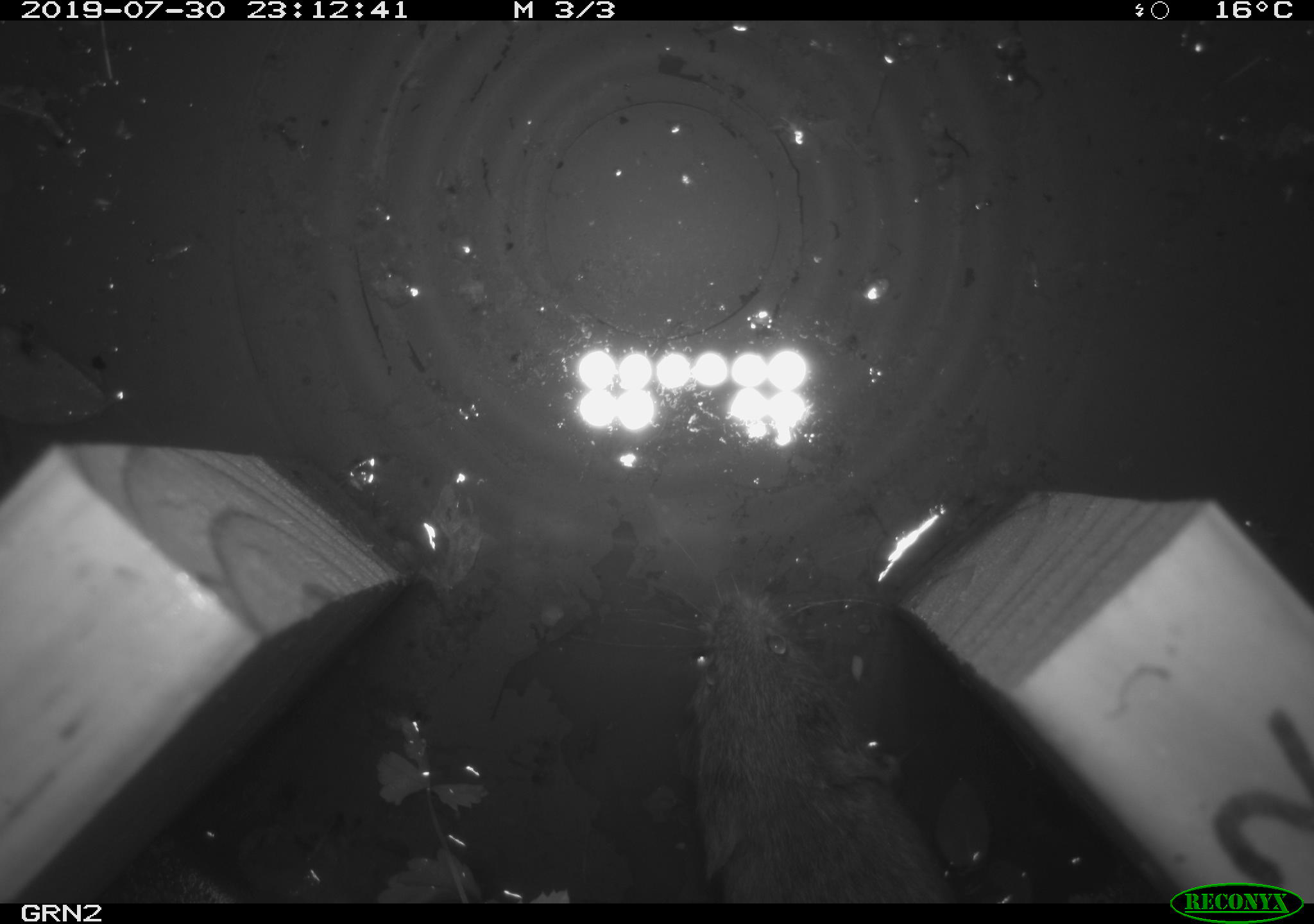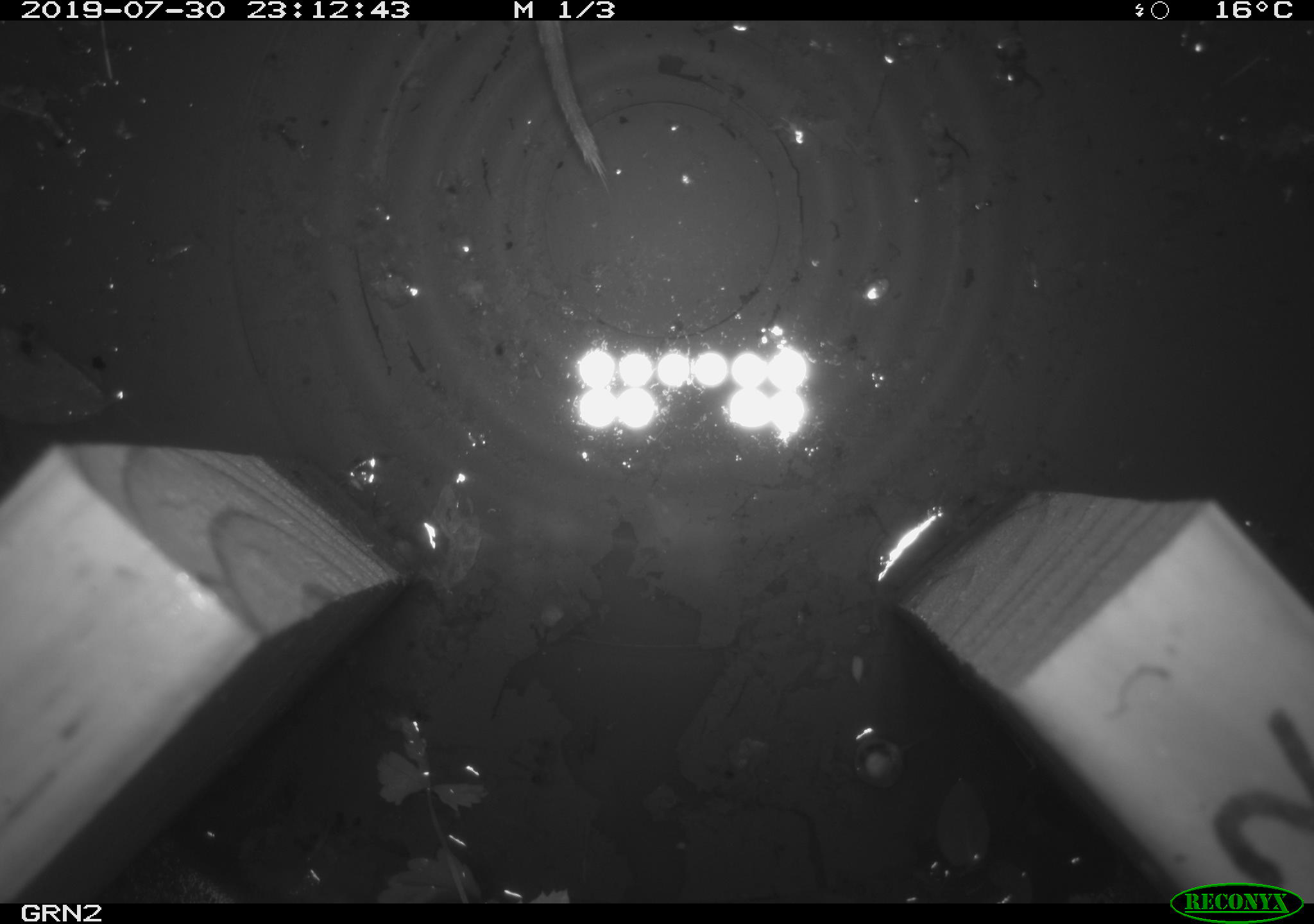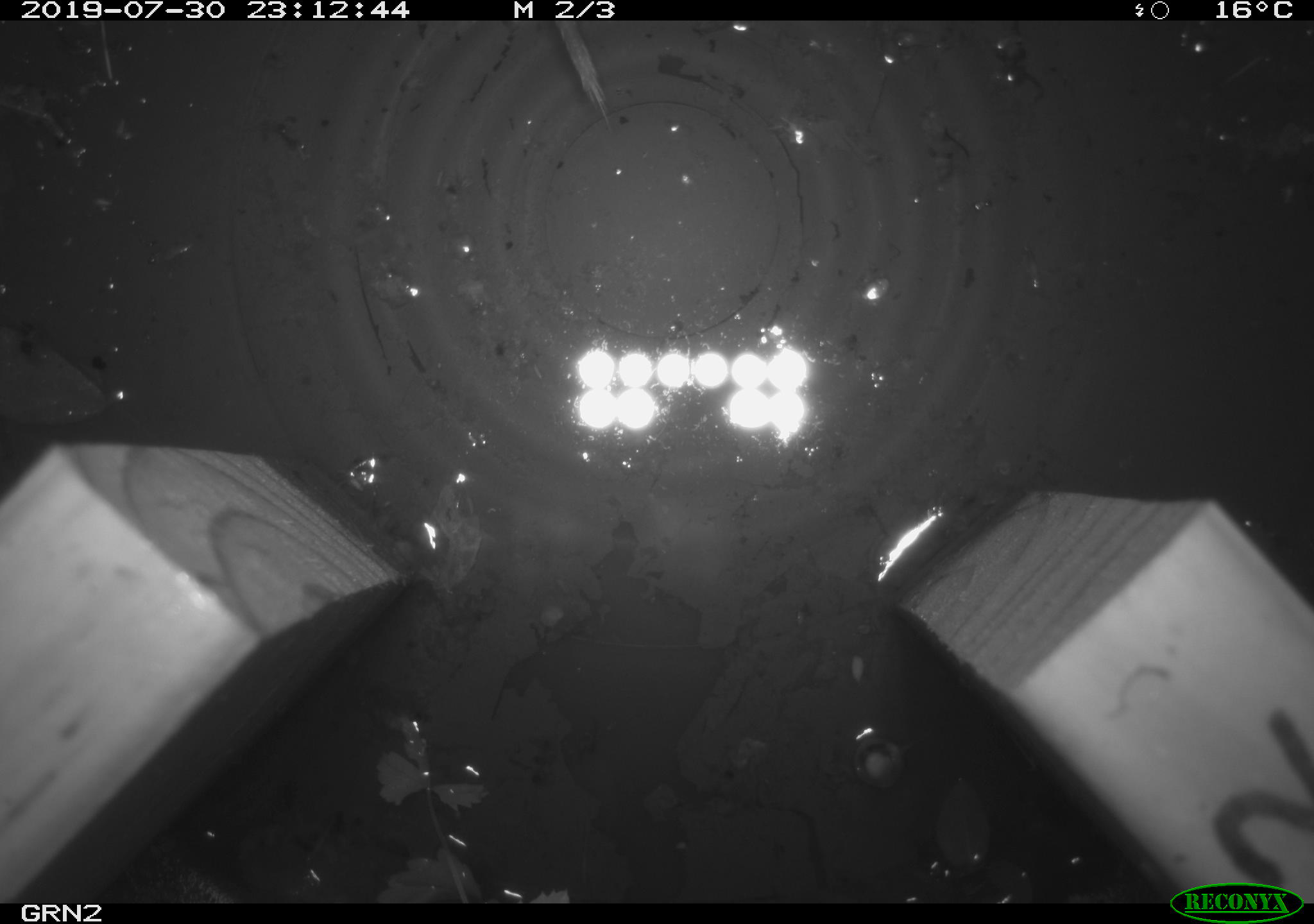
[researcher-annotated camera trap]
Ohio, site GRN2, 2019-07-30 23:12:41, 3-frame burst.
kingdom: Animalia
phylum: Chordata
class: Mammalia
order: Rodentia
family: Cricetidae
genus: Microtus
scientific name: Microtus pennsylvanicus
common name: meadow vole